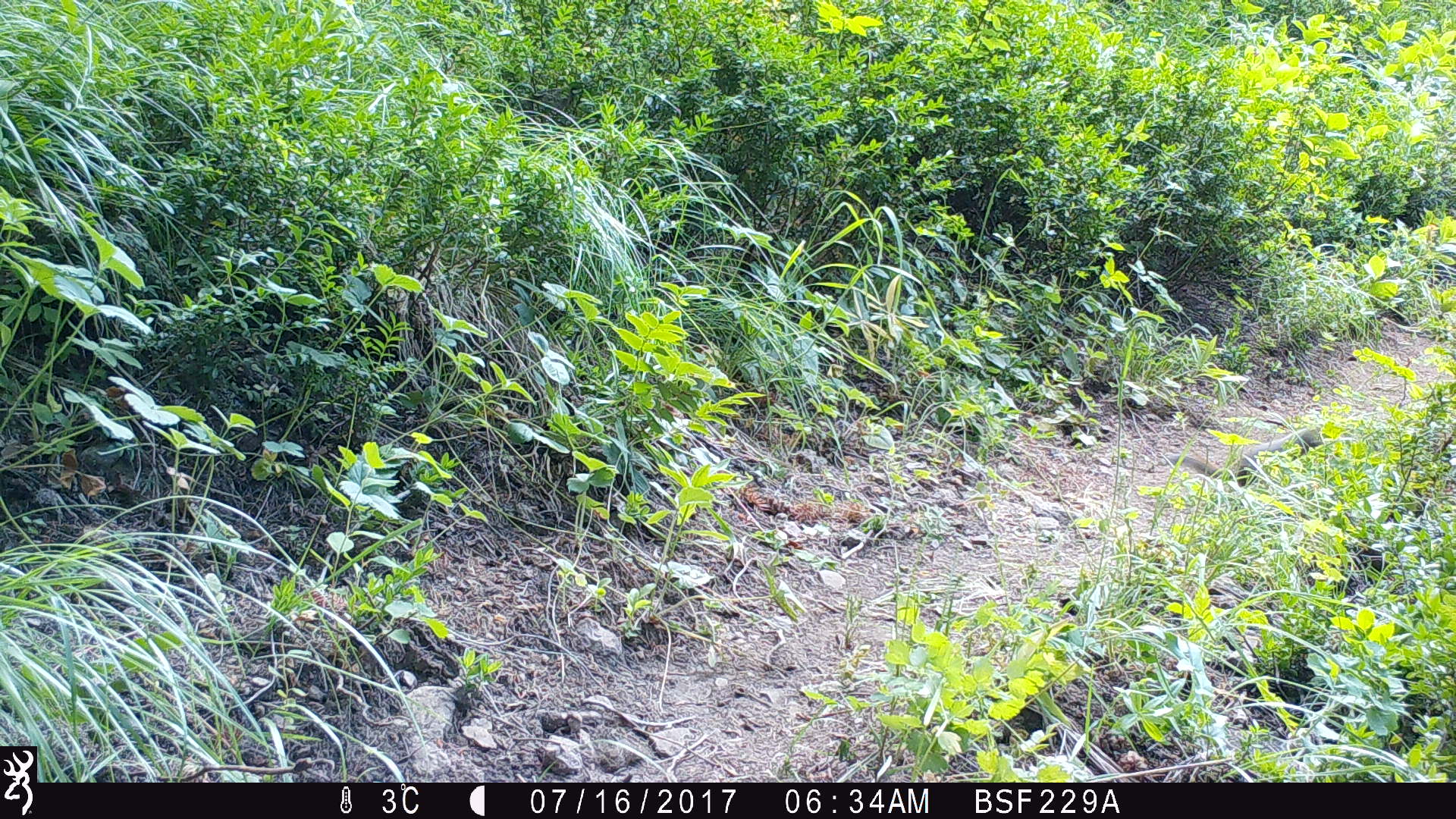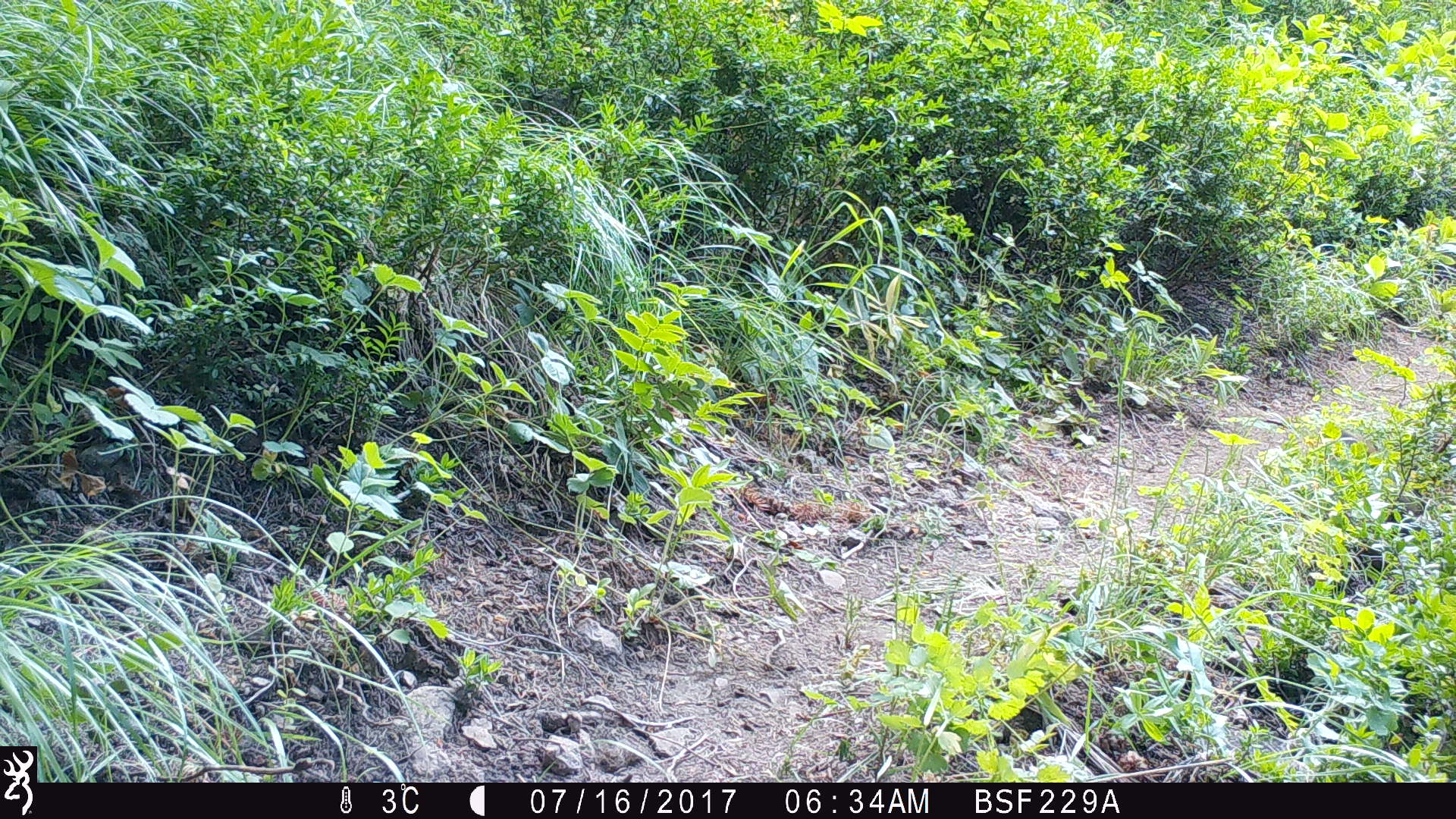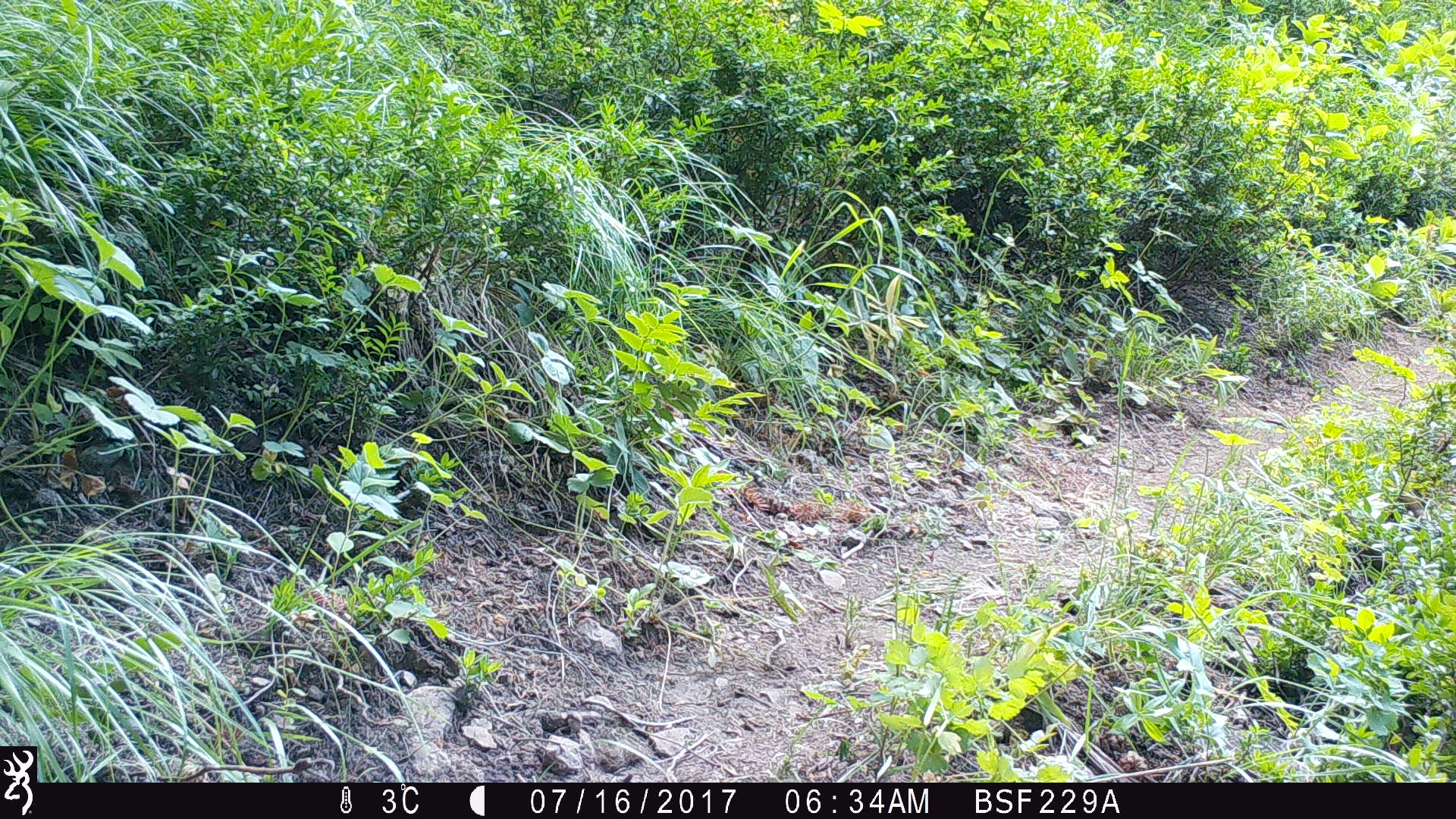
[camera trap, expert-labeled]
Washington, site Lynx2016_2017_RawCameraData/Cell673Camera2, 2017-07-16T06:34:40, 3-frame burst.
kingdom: Animalia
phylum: Chordata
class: Mammalia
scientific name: Mammalia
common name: small mammal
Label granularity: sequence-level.